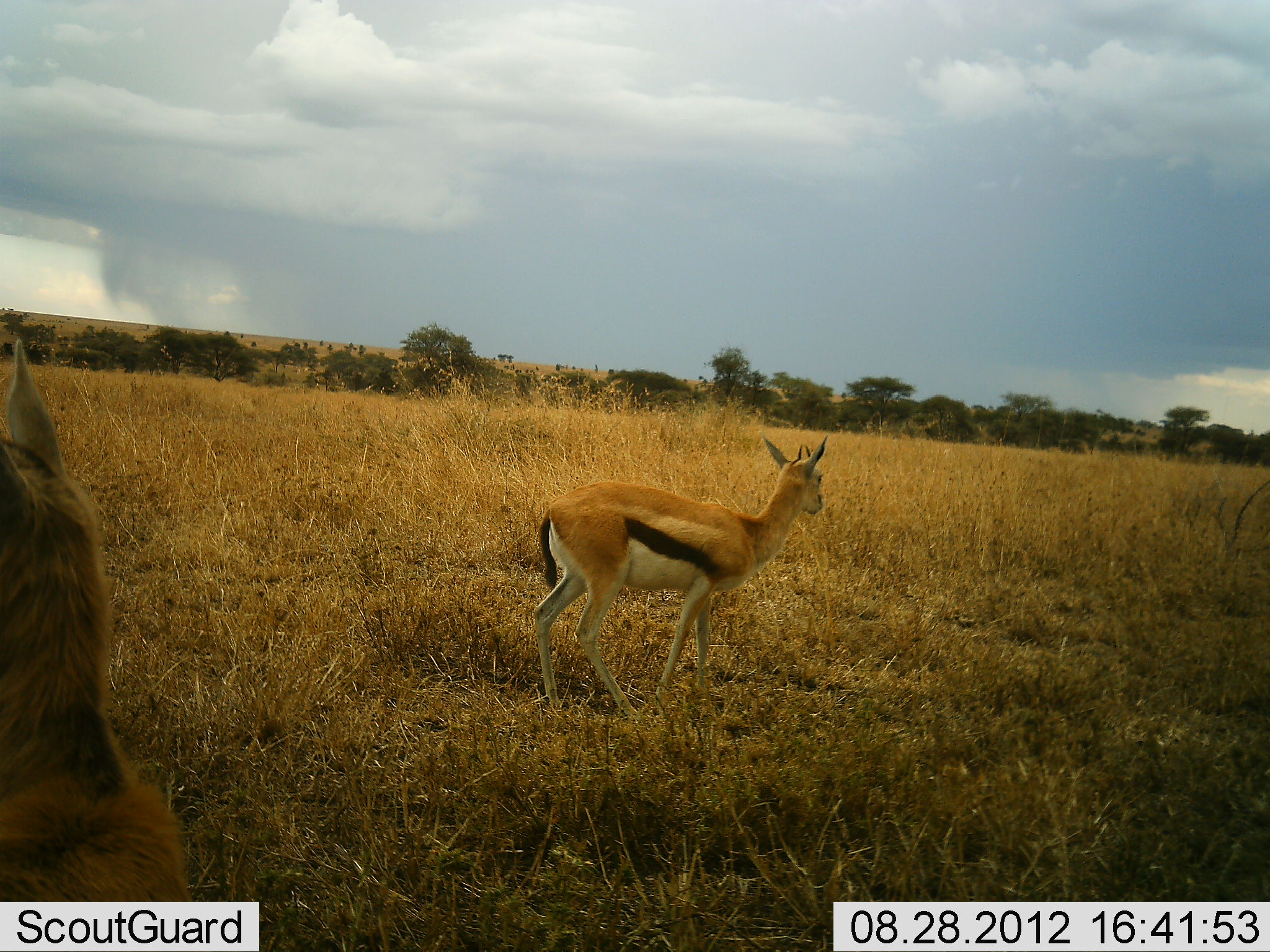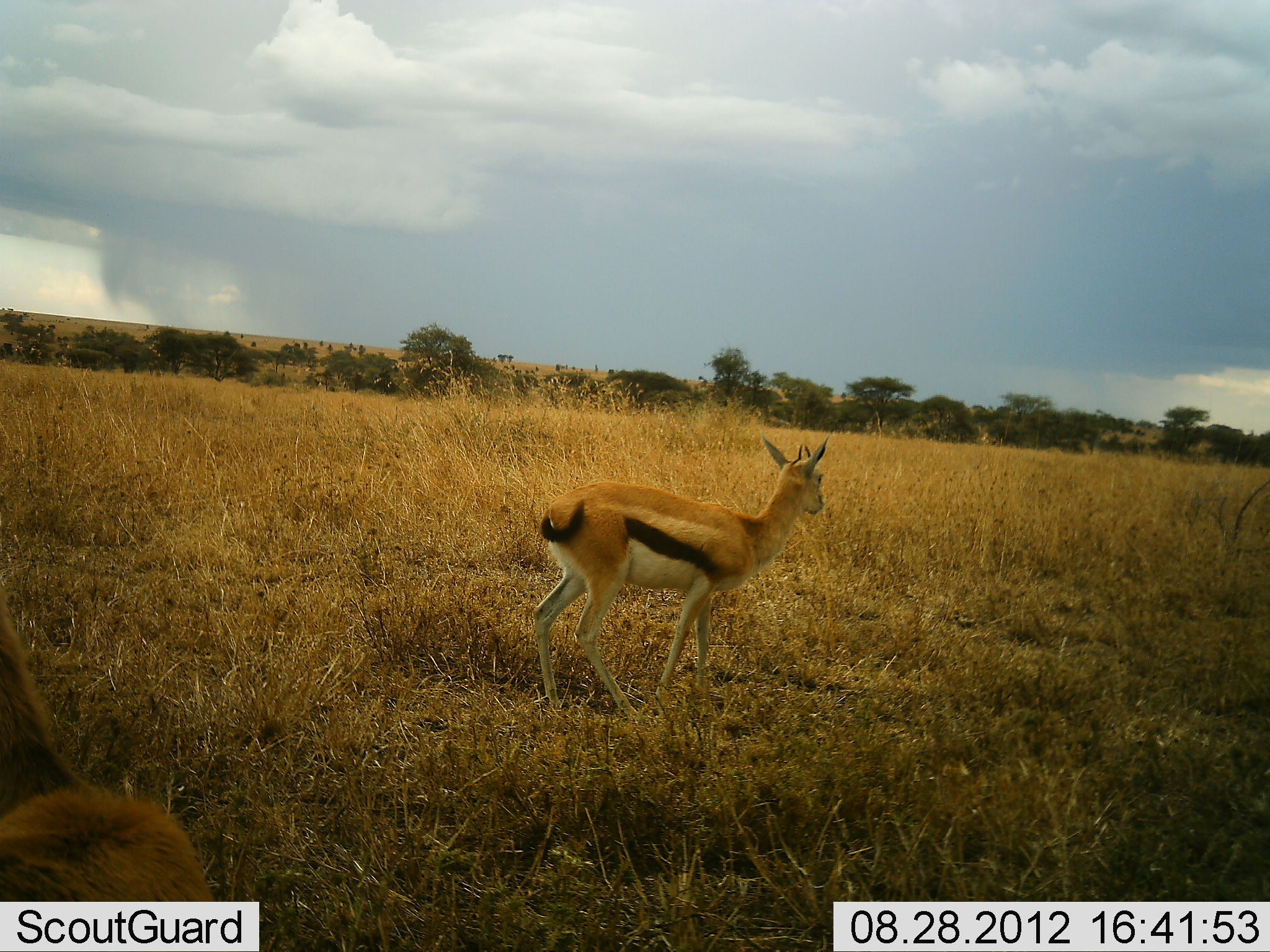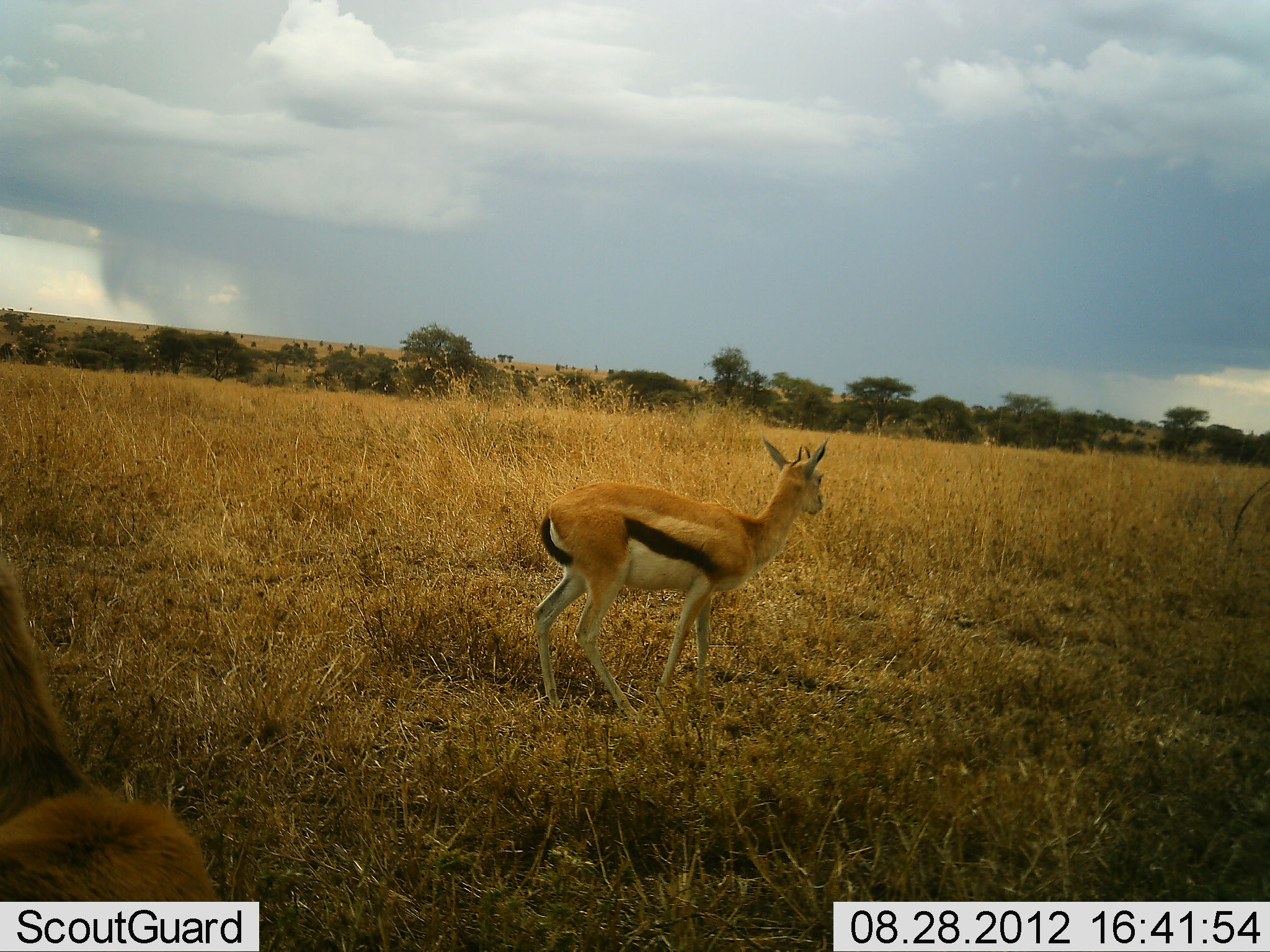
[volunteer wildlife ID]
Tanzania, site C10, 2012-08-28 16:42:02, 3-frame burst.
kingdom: Animalia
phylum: Chordata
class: Mammalia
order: Artiodactyla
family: Bovidae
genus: Eudorcas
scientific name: Eudorcas thomsonii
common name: thomson's gazelle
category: gazellethomsons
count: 2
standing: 90%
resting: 0%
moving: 10%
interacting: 0%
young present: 0%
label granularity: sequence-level